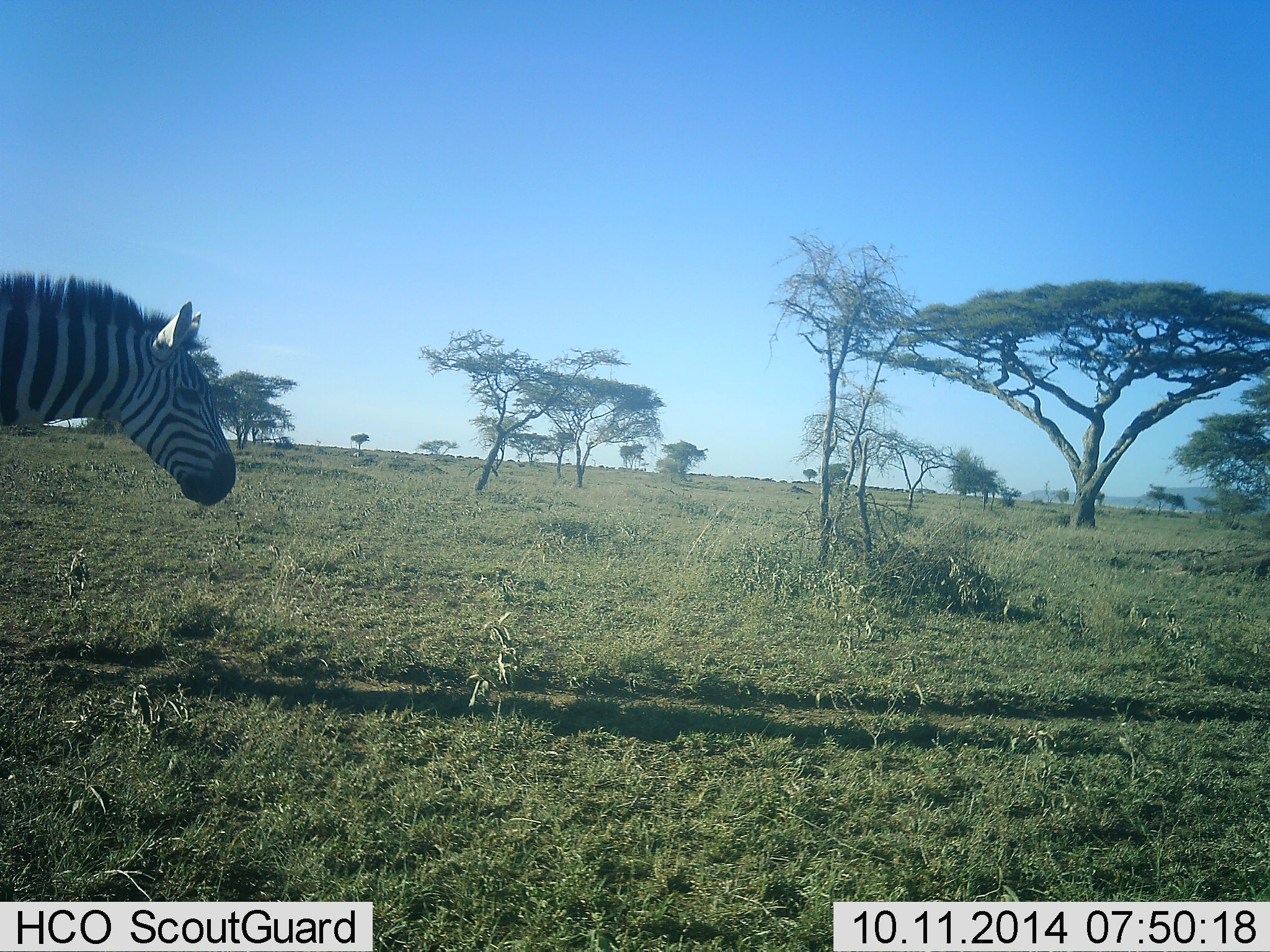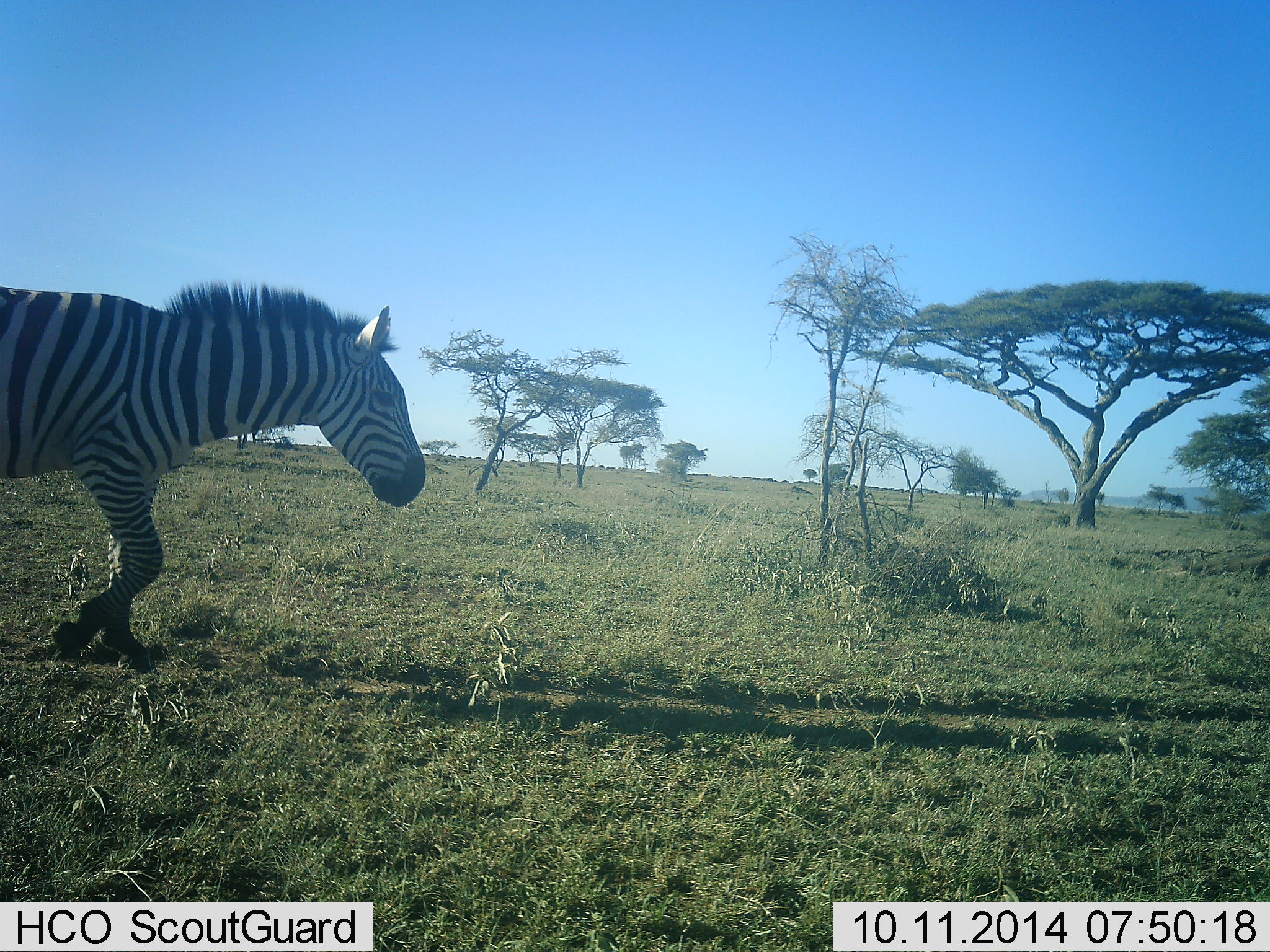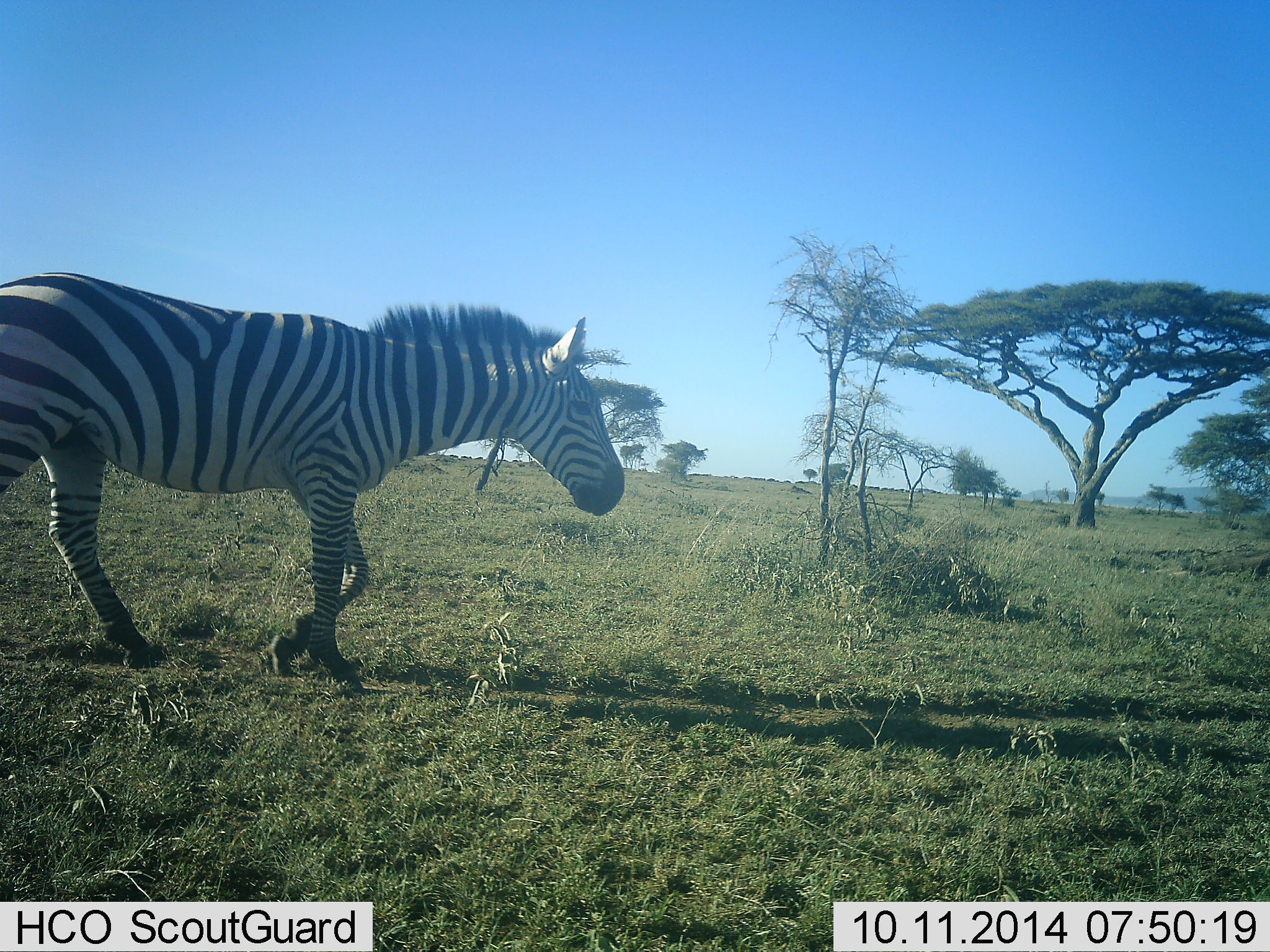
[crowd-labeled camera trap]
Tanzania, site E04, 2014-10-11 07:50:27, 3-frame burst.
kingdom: Animalia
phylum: Chordata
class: Mammalia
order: Perissodactyla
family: Equidae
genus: Equus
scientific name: Equus quagga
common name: plains zebra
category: zebra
Zebra (plains zebra) (Equus quagga), count 1. Behavior (volunteer vote fractions): standing 9%, resting 0%, moving 91%, interacting 0%. Young present (vote fraction): 0%. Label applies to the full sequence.